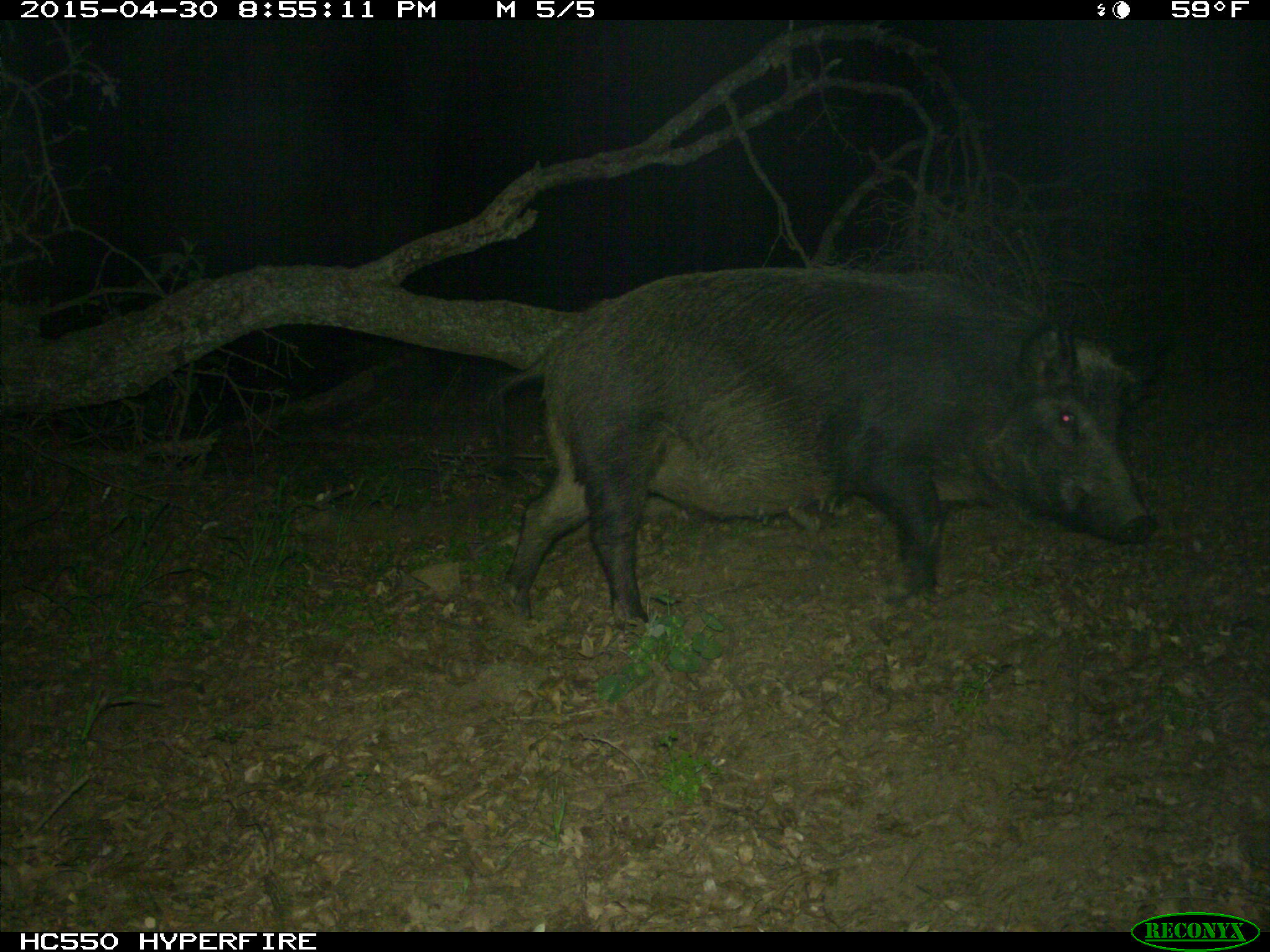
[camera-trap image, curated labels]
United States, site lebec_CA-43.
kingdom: Animalia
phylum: Chordata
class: Mammalia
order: Artiodactyla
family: Suidae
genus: Sus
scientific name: Sus scrofa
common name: wild boar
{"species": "Sus scrofa (wild boar)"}